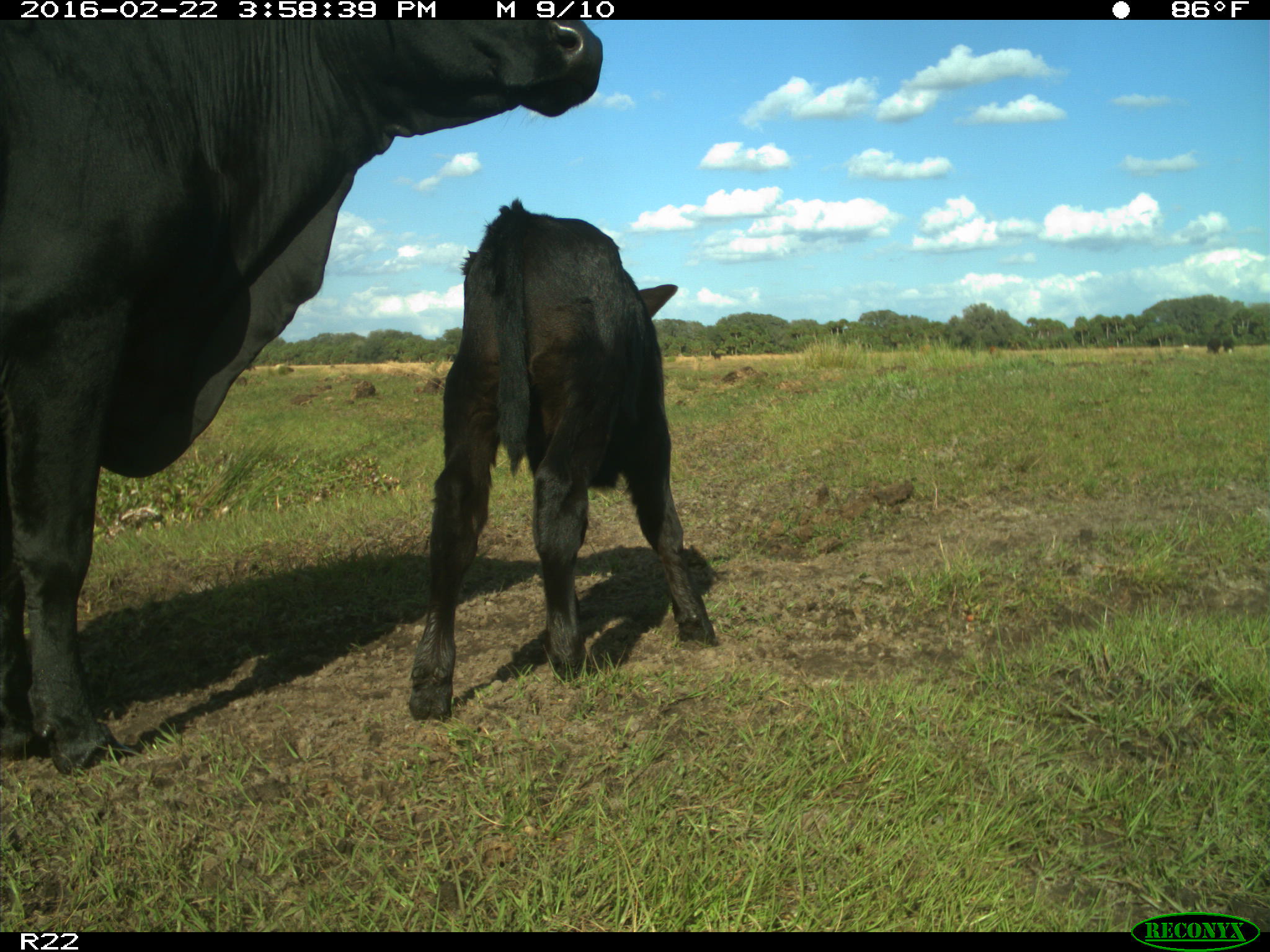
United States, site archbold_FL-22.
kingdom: Animalia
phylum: Chordata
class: Mammalia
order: Artiodactyla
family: Bovidae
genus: Bos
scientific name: Bos taurus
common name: domestic cow